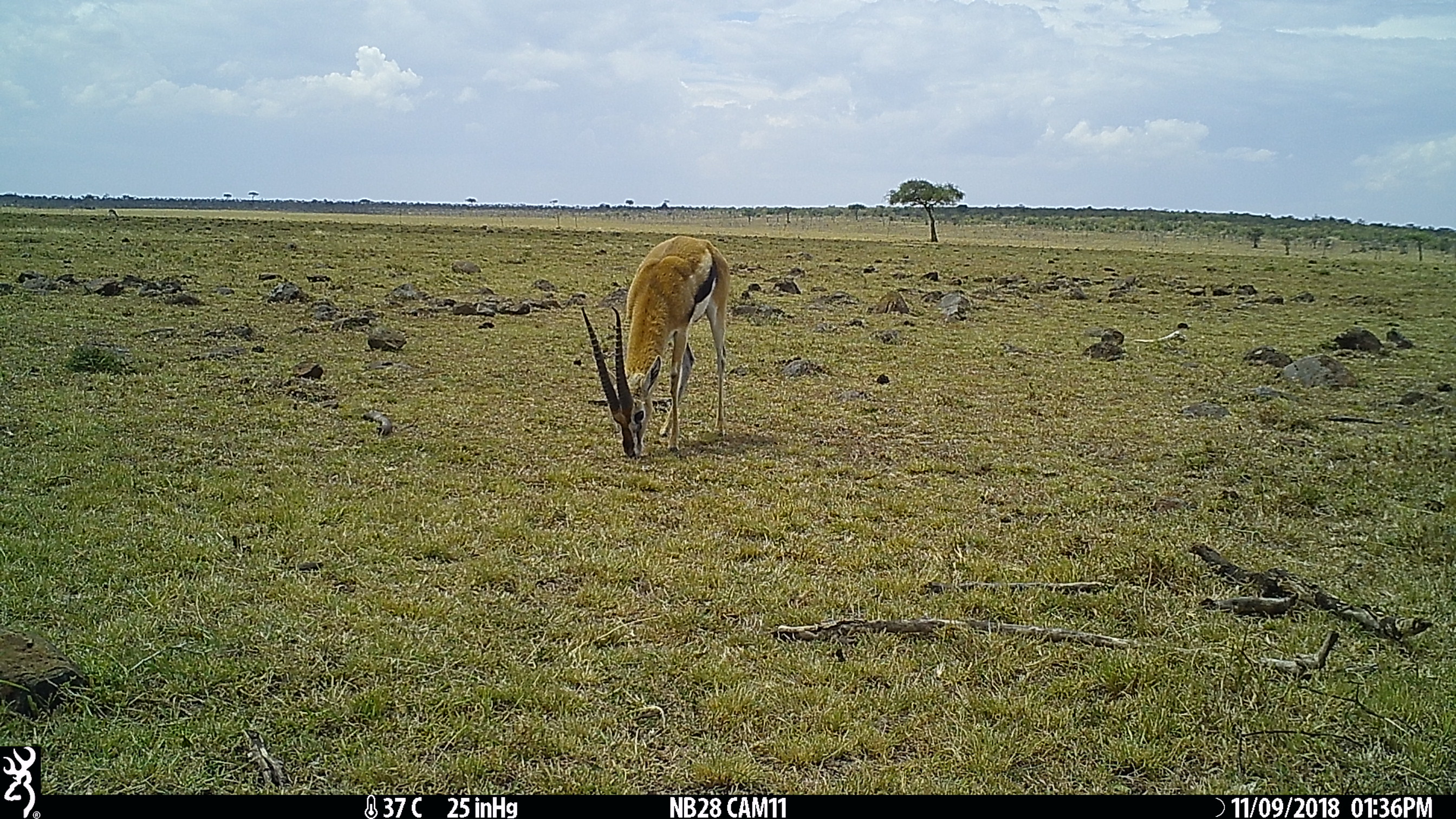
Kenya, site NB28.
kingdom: Animalia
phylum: Chordata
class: Mammalia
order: Artiodactyla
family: Bovidae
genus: Eudorcas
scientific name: Eudorcas thomsonii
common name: thomon's gazelle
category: gazelle thomsons